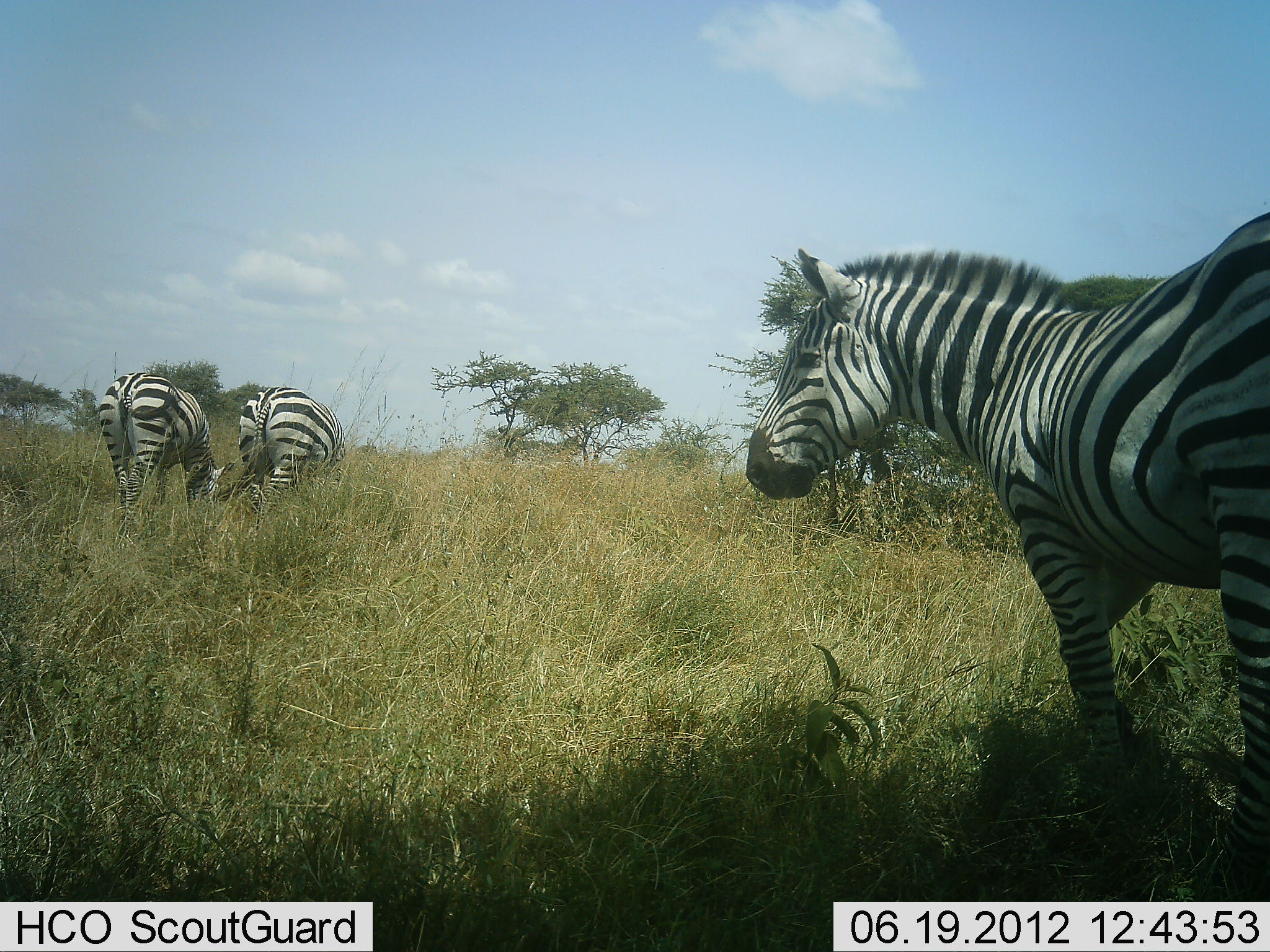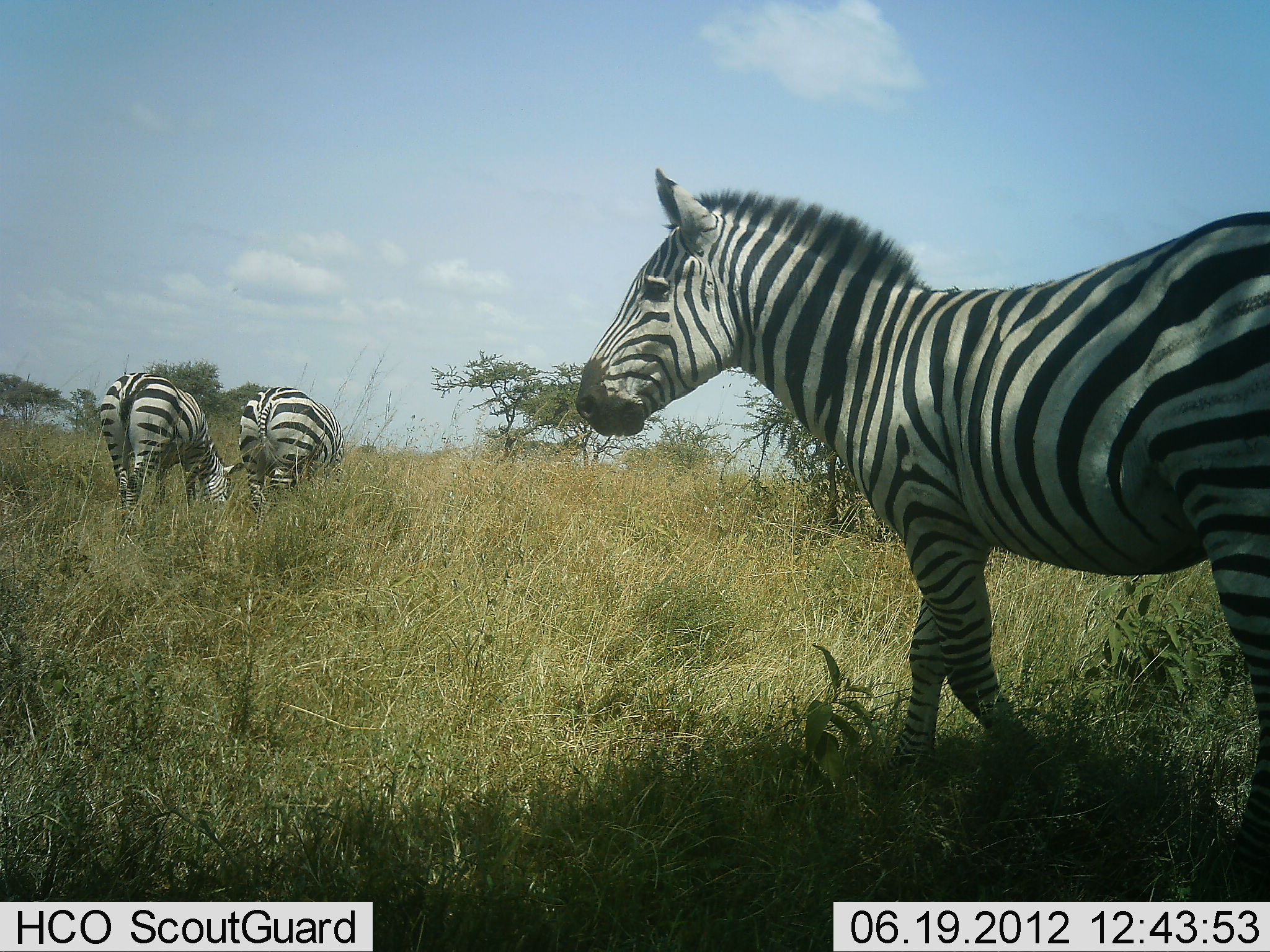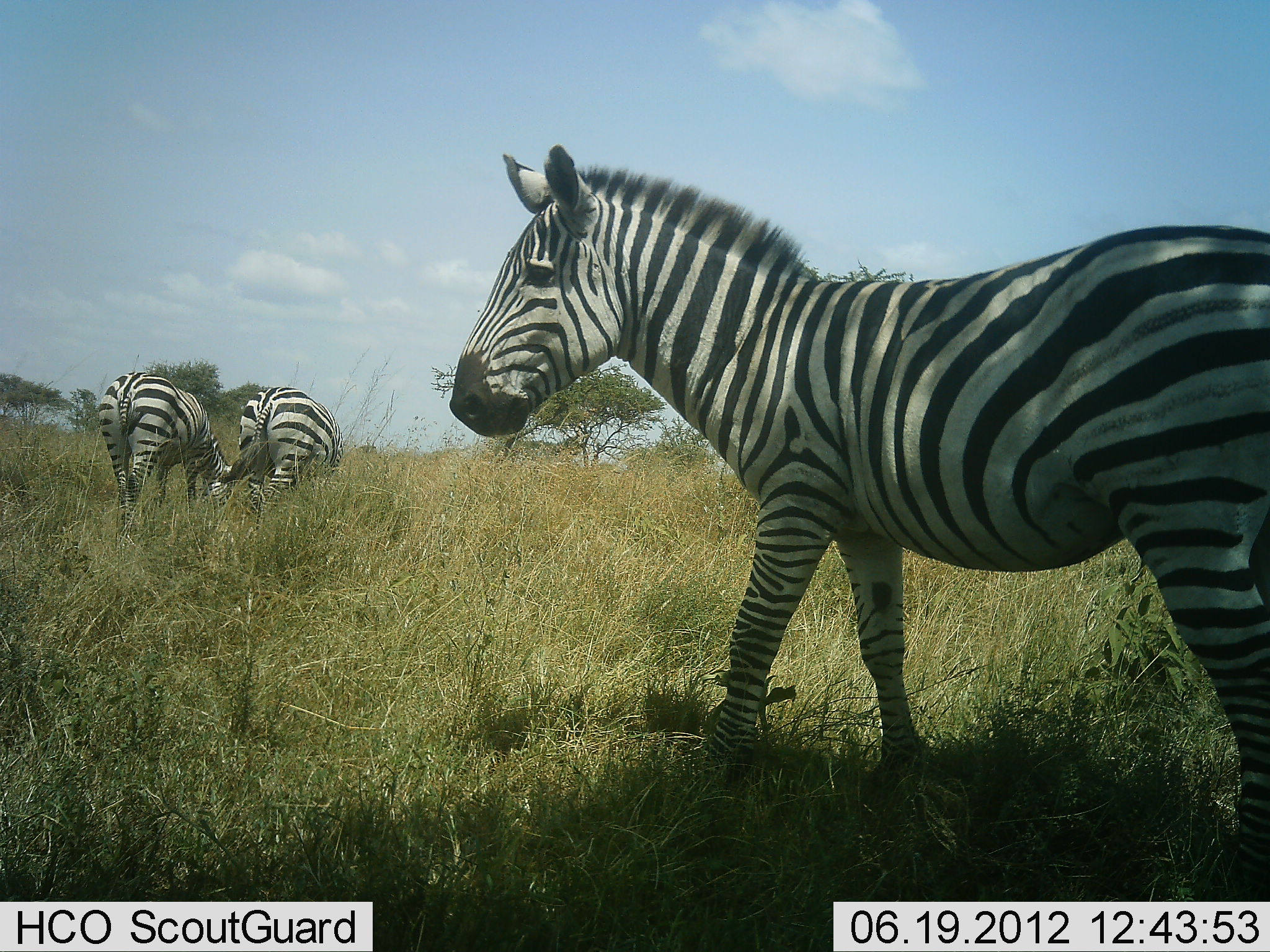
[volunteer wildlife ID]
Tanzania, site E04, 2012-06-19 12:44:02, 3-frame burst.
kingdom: Animalia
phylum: Chordata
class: Mammalia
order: Perissodactyla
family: Equidae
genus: Equus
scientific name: Equus quagga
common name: plains zebra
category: zebra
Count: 3.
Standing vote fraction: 60%.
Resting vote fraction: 0%.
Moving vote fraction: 80%.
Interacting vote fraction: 0%.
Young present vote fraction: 0%.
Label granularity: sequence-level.